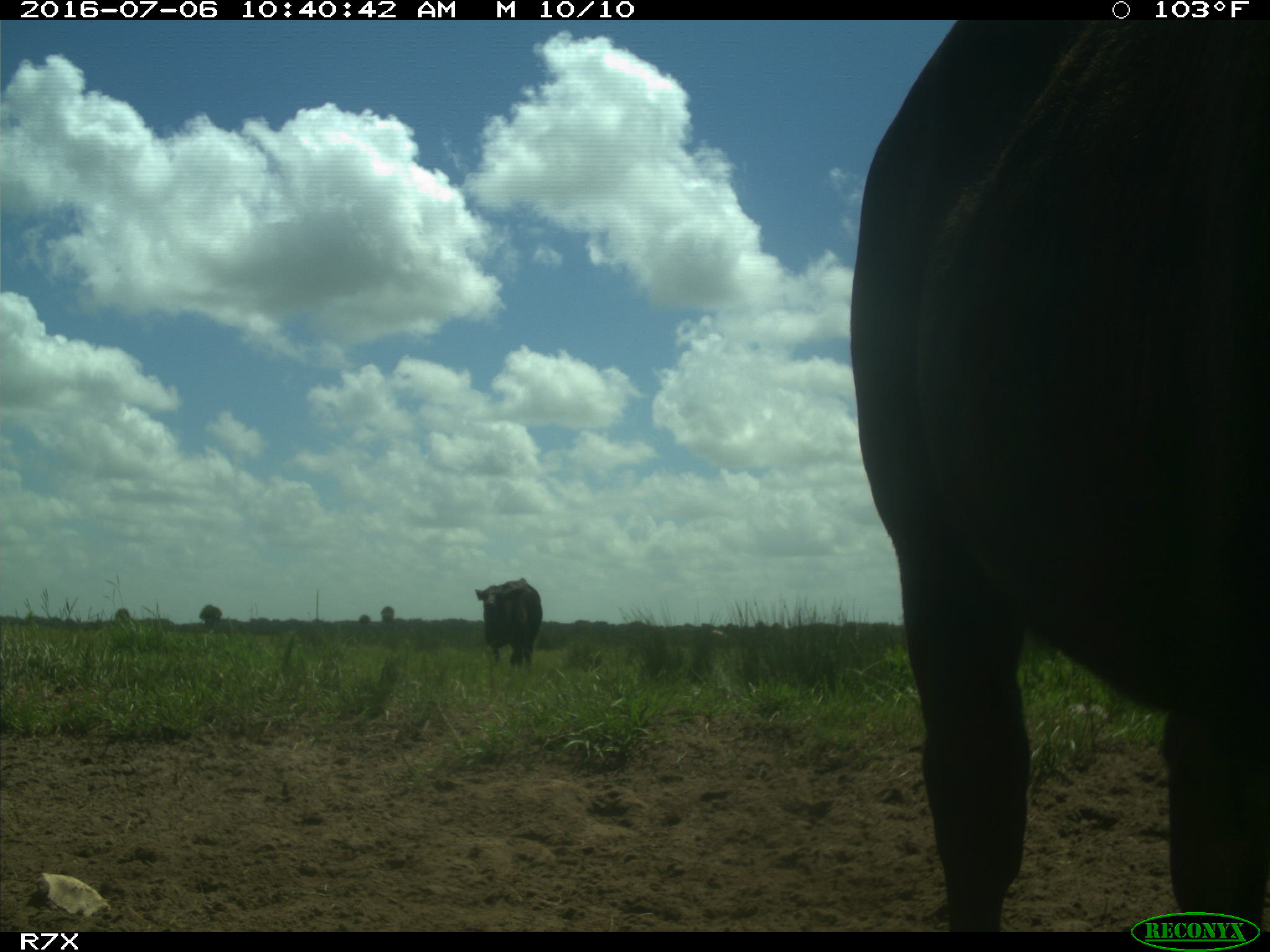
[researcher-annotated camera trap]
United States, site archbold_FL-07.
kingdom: Animalia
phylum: Chordata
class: Mammalia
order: Artiodactyla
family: Bovidae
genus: Bos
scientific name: Bos taurus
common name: domestic cow